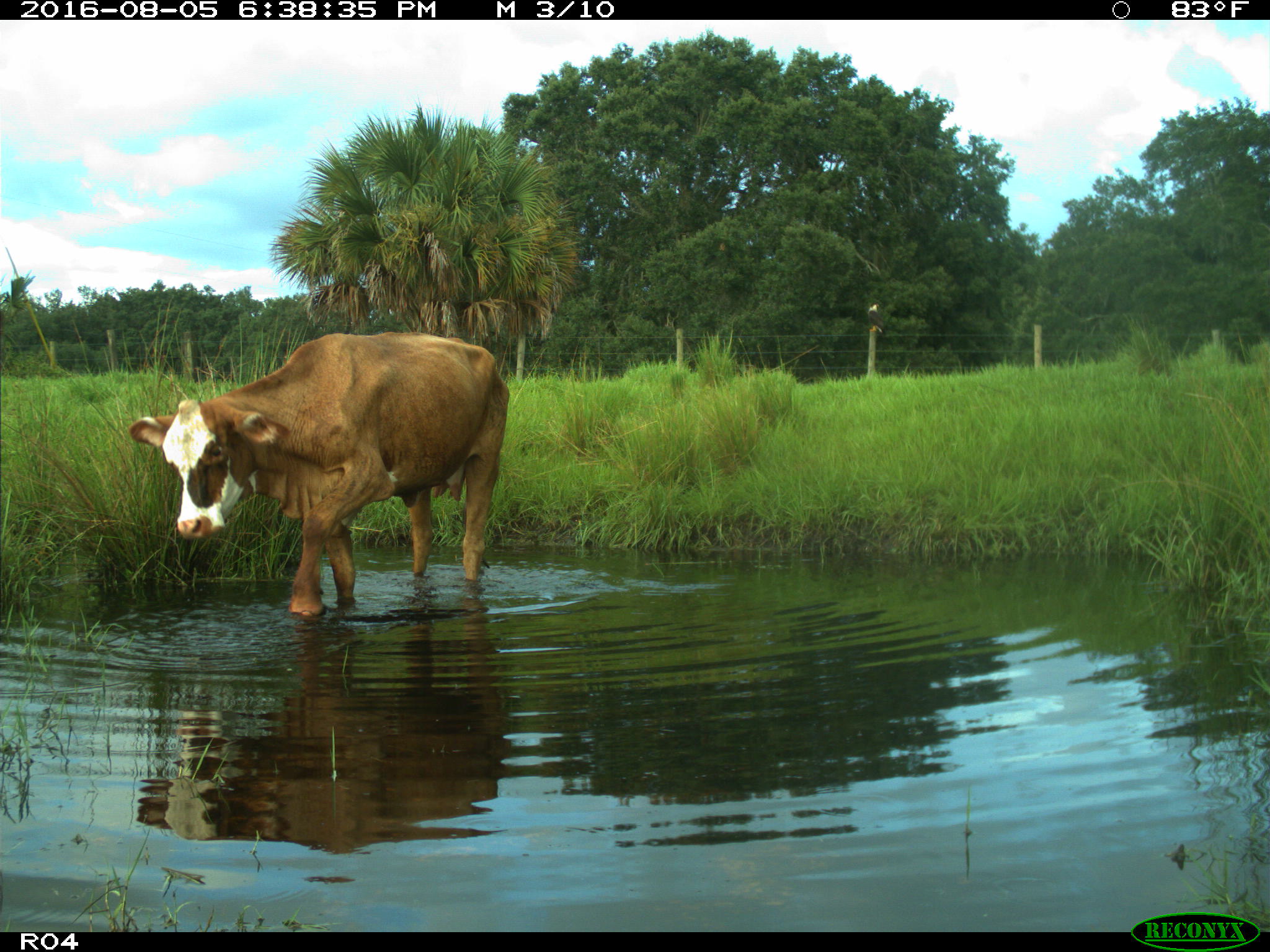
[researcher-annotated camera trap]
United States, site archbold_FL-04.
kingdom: Animalia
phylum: Chordata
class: Mammalia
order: Artiodactyla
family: Bovidae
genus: Bos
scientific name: Bos taurus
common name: domestic cow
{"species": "Bos taurus (domestic cow)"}